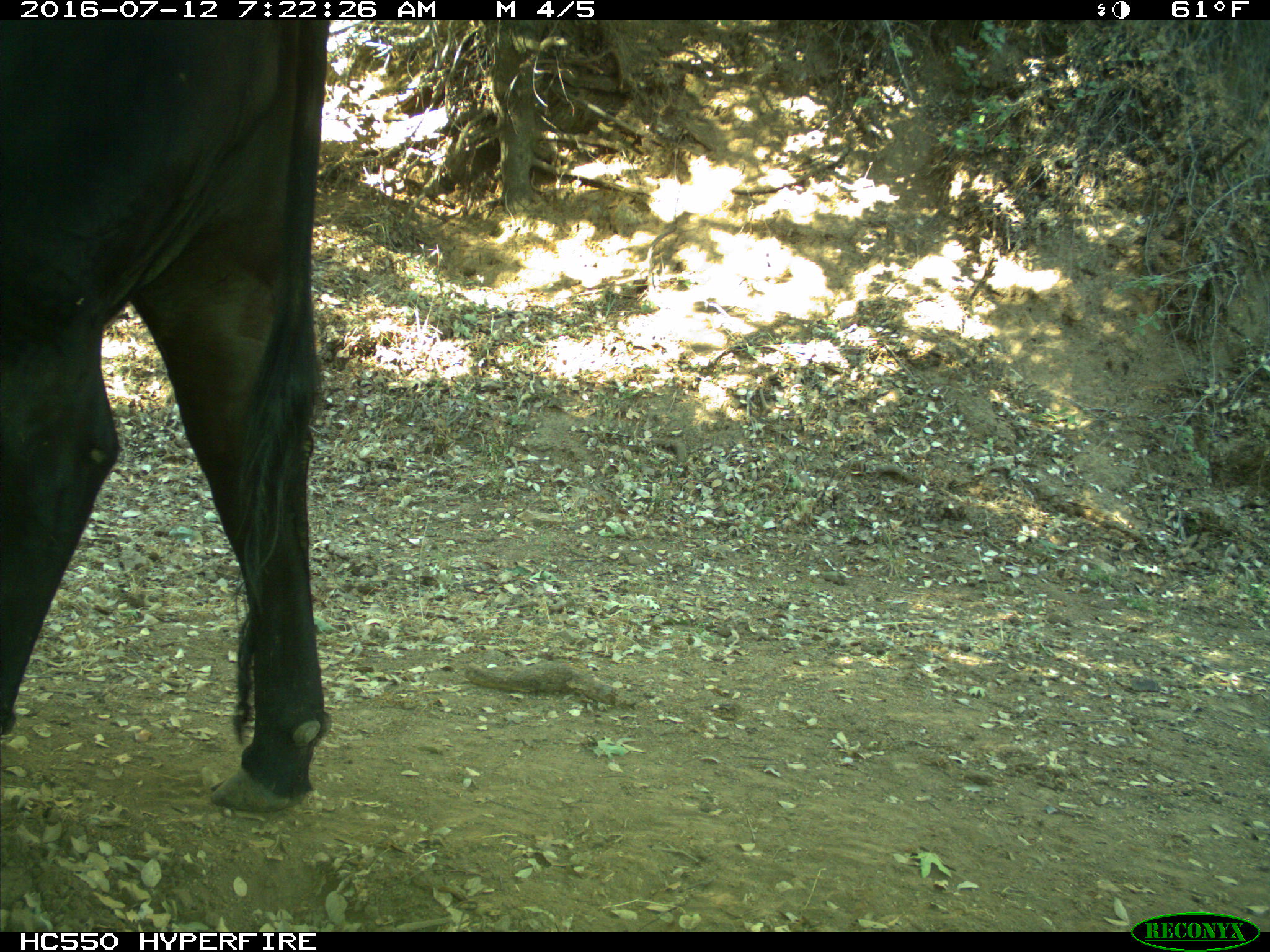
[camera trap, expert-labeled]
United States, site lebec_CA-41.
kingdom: Animalia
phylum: Chordata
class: Mammalia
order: Artiodactyla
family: Bovidae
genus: Bos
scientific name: Bos taurus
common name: domestic cow